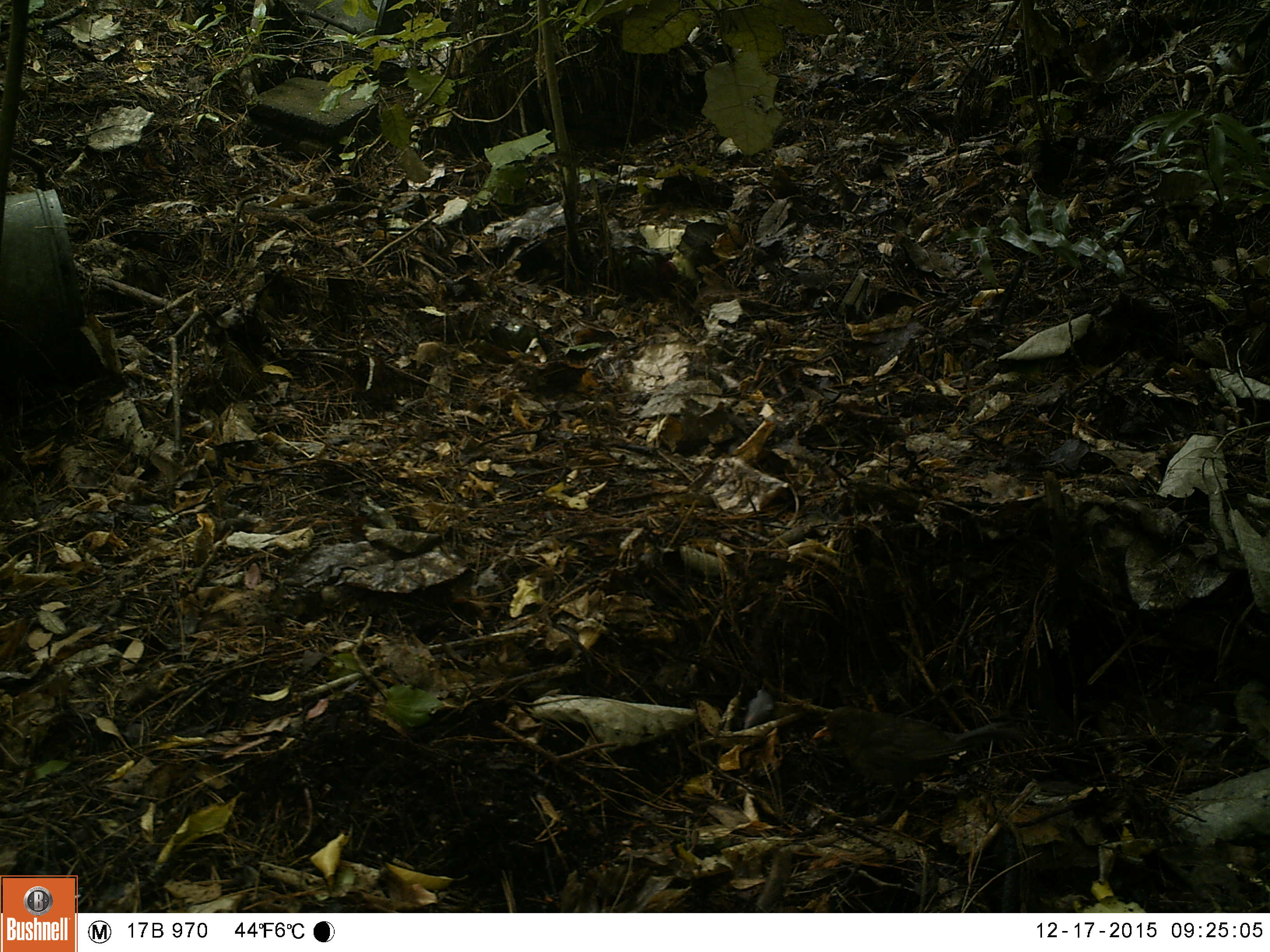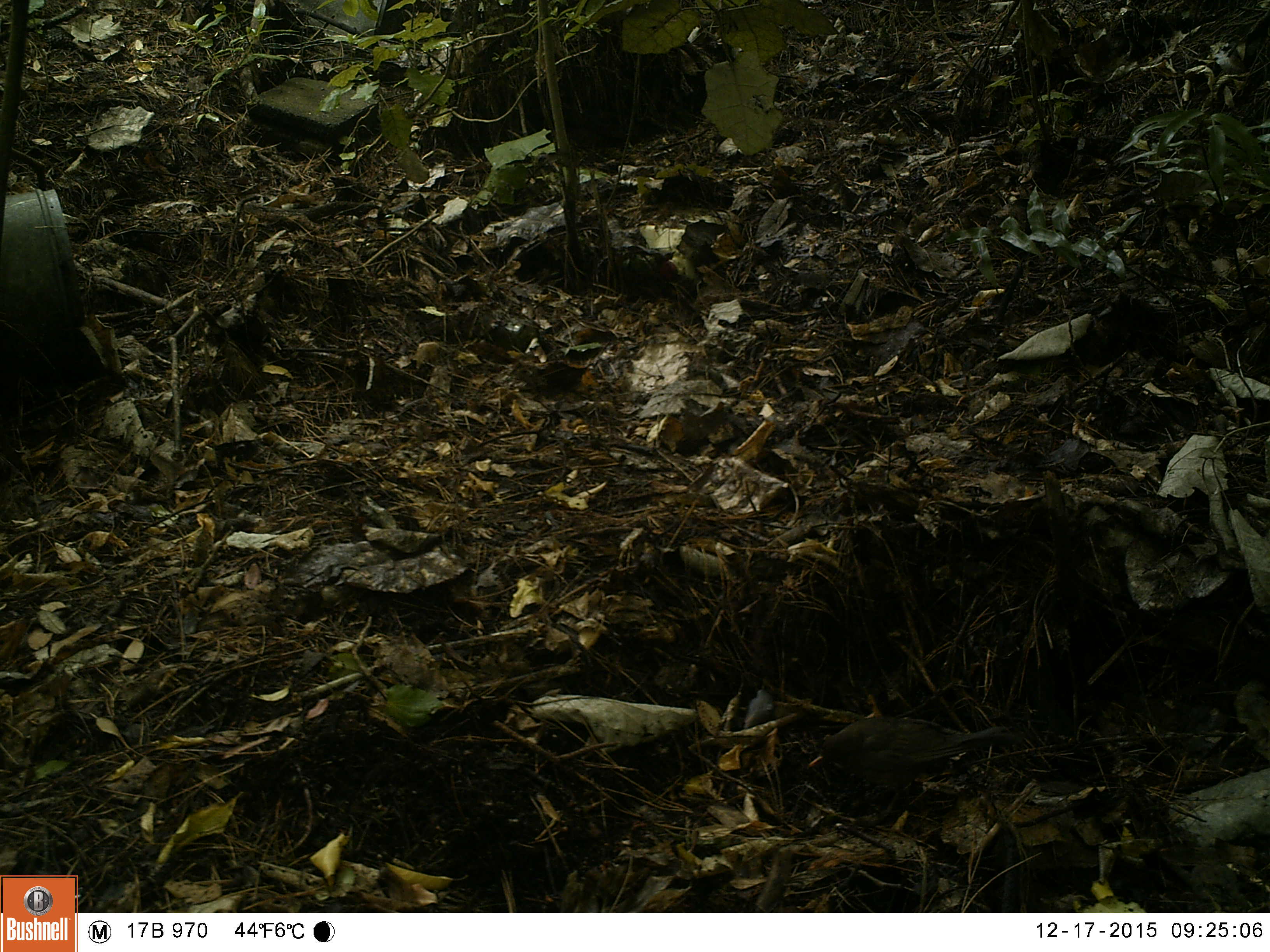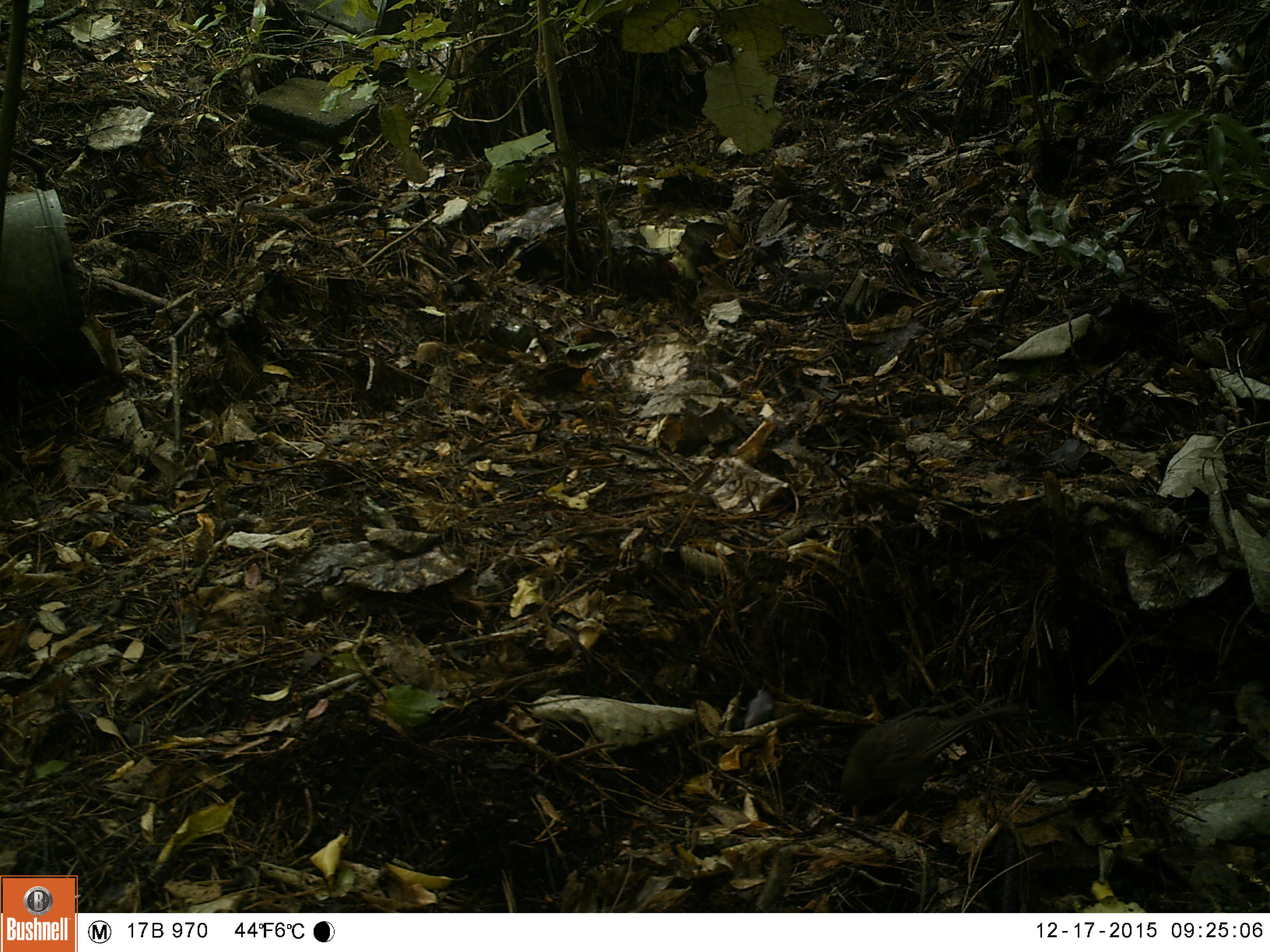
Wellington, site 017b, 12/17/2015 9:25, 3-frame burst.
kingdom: Animalia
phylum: Chordata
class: Aves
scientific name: Aves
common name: bird